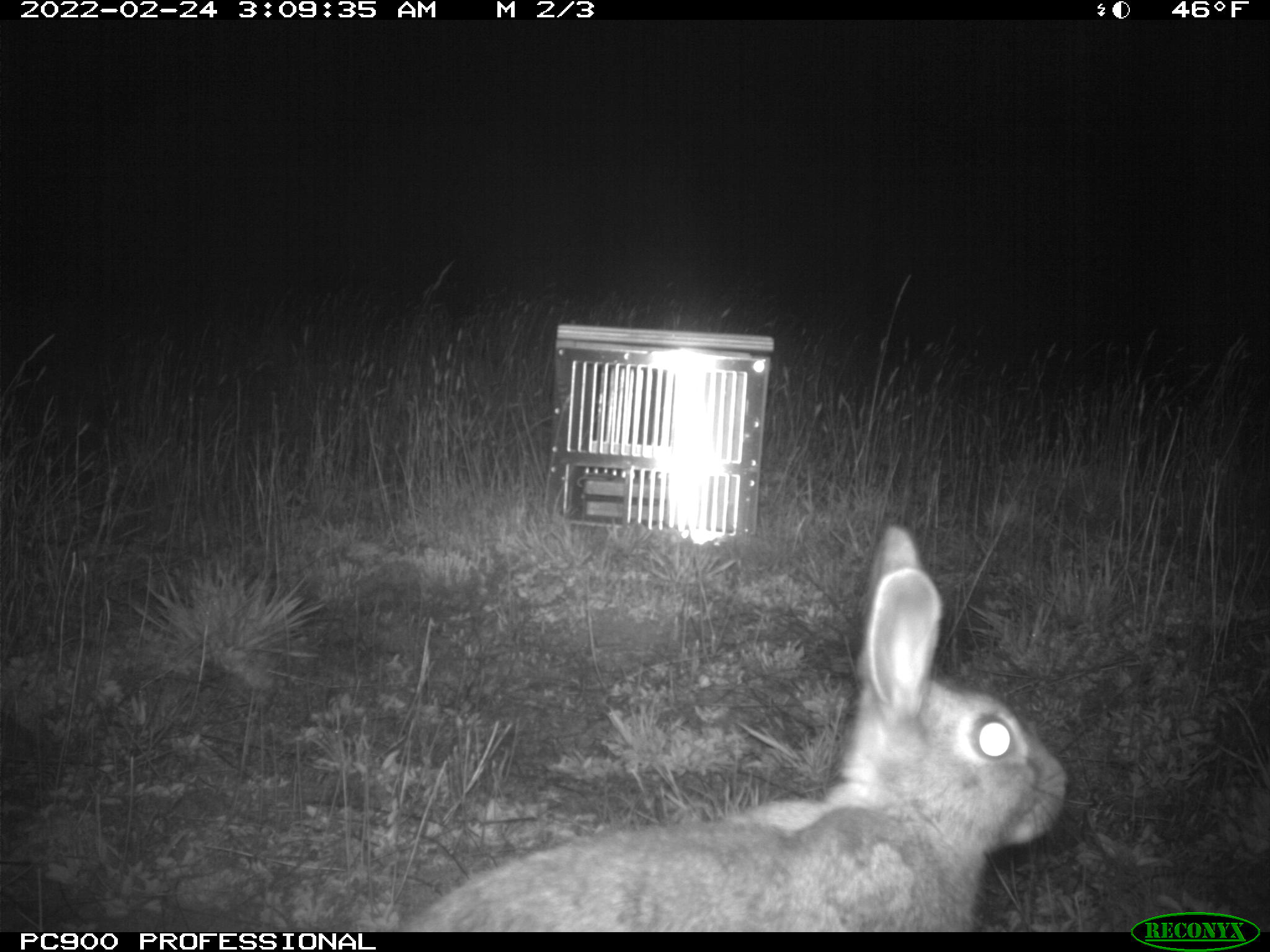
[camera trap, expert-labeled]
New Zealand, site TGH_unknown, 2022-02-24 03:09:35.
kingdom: Animalia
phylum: Chordata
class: Mammalia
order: Lagomorpha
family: Leporidae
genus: Oryctolagus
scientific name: Oryctolagus cuniculus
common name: european rabbit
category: rabbit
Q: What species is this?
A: Rabbit (european rabbit) (Oryctolagus cuniculus).